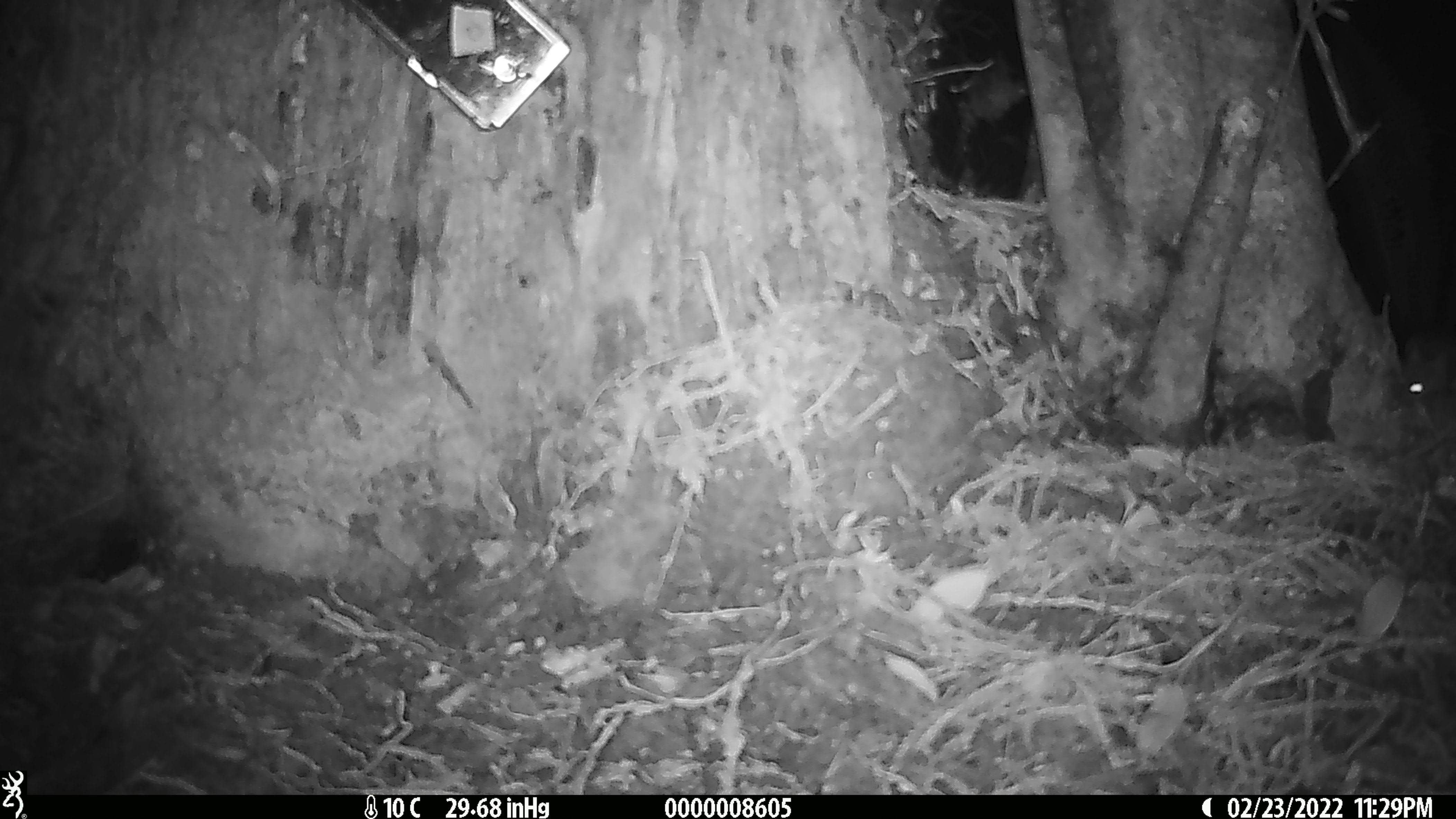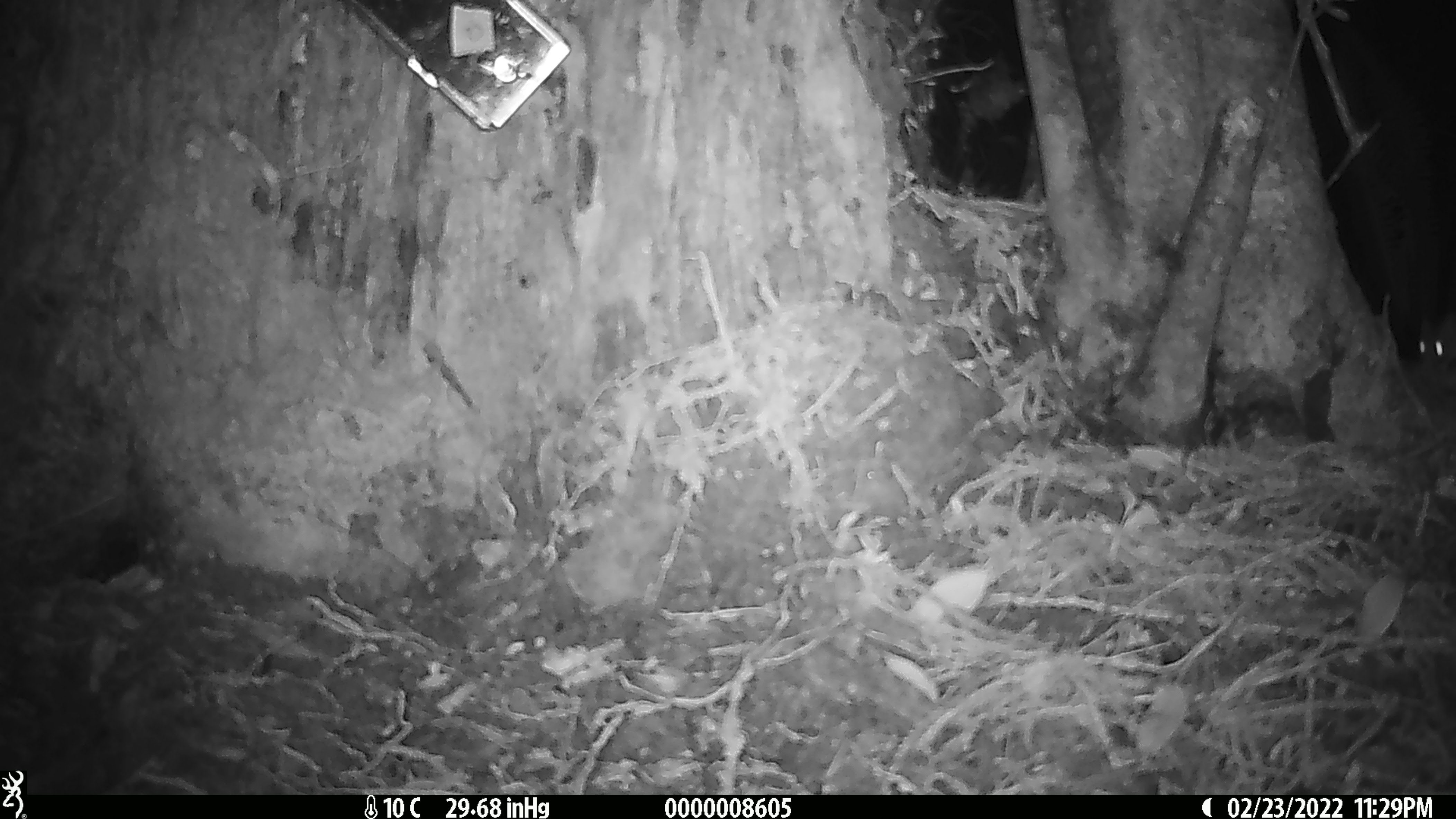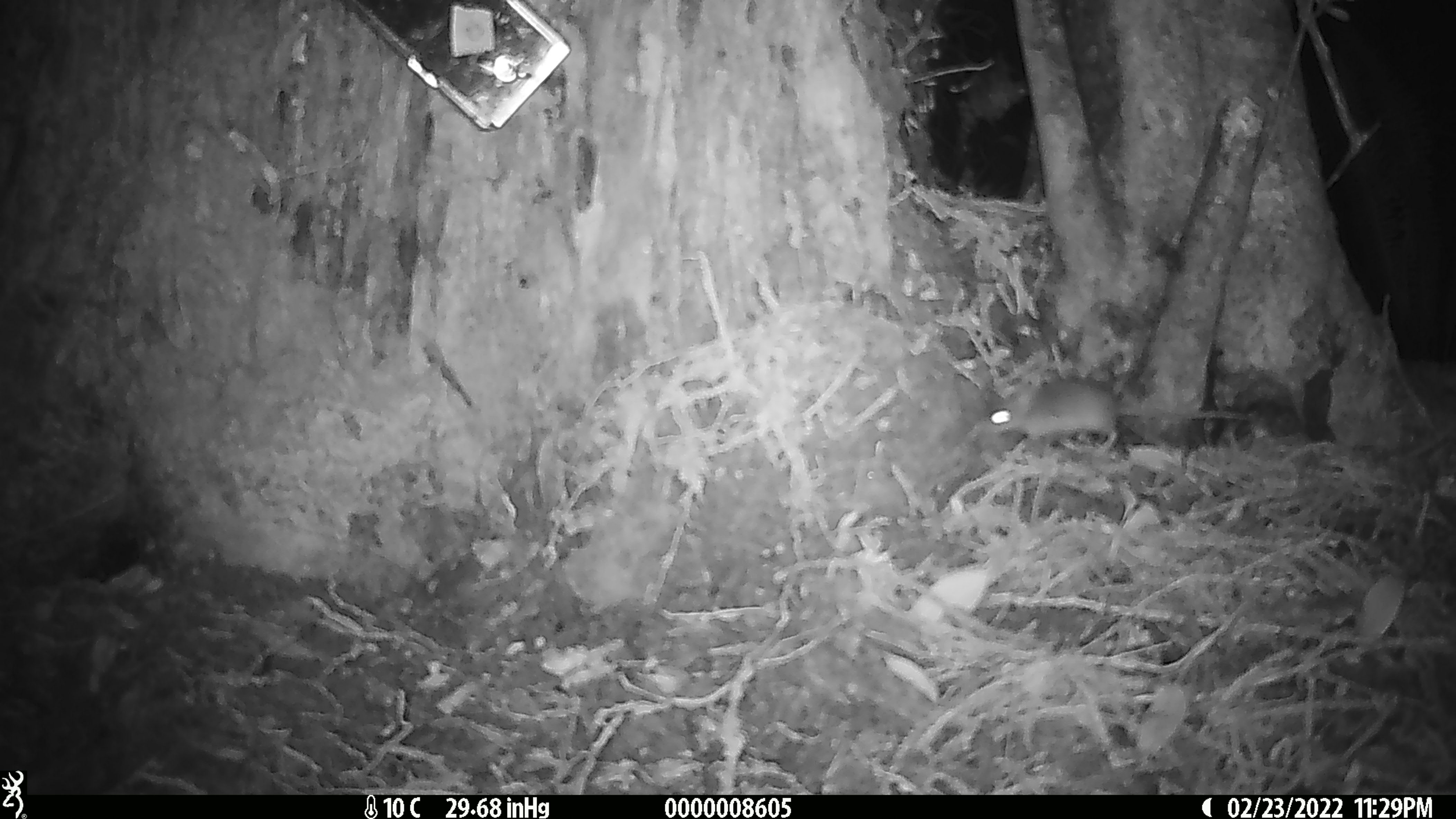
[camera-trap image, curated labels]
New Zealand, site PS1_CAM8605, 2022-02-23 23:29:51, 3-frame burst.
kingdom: Animalia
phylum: Chordata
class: Mammalia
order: Rodentia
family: Muridae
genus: Mus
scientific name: Mus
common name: mouse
Mouse (Mus).